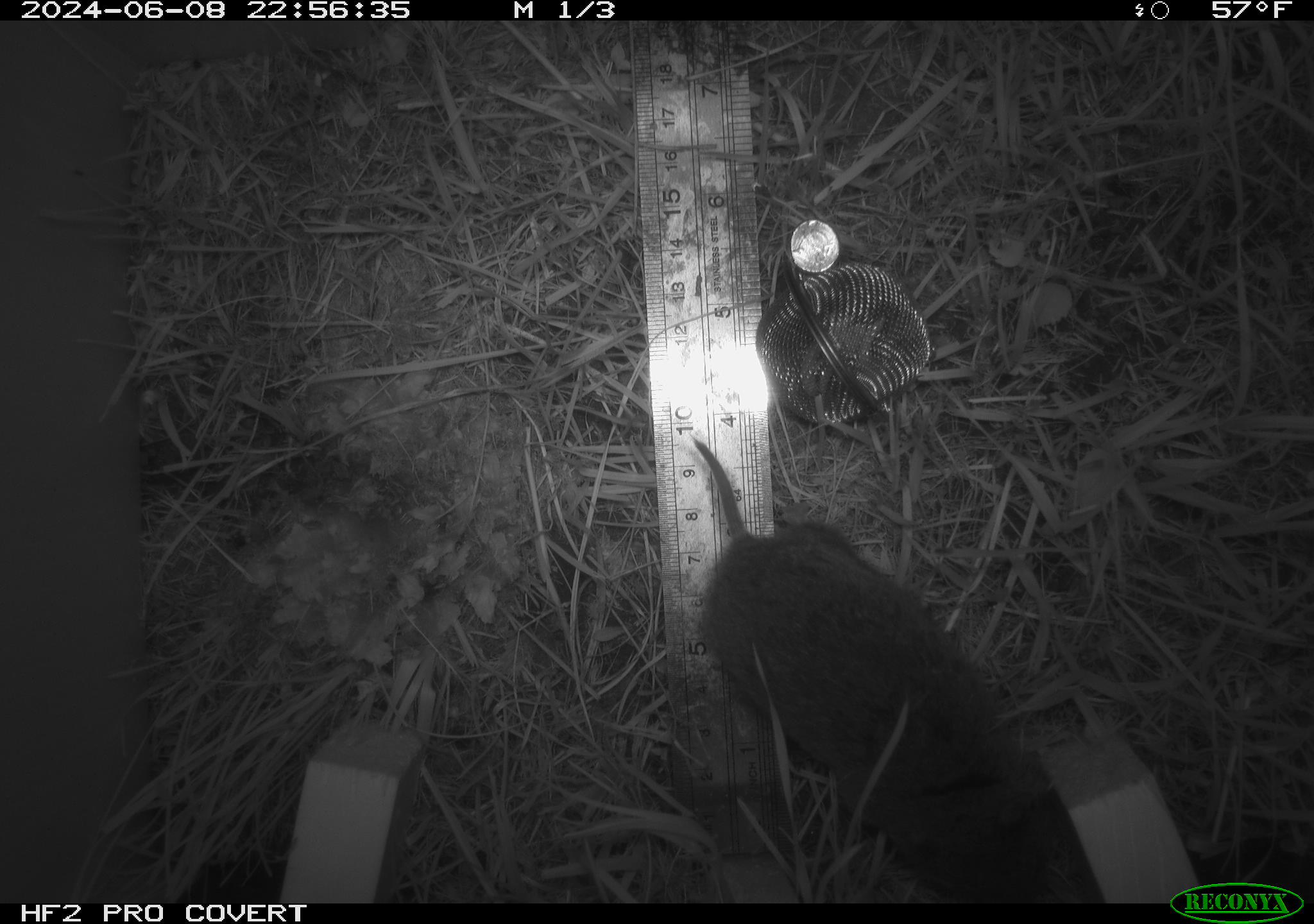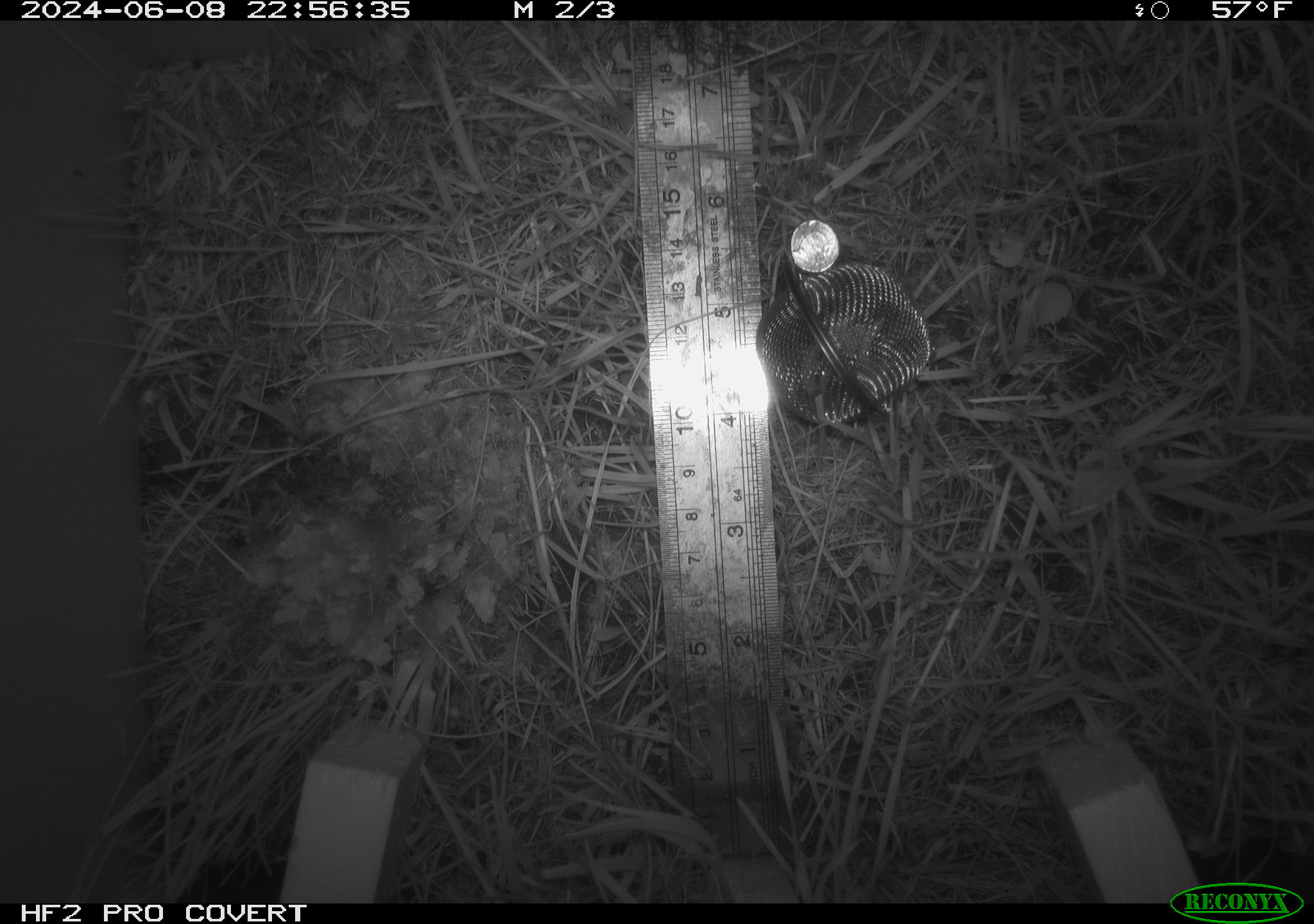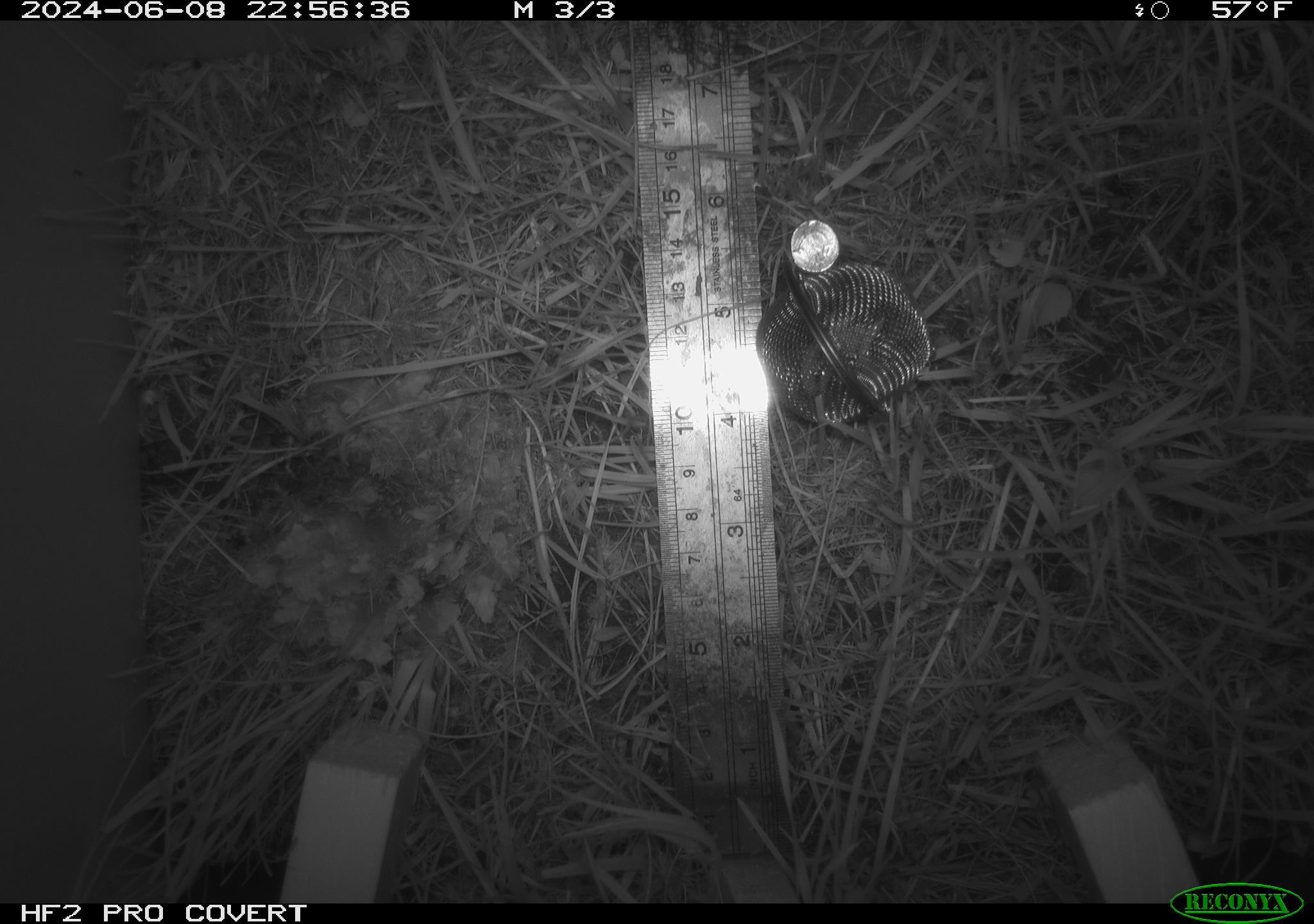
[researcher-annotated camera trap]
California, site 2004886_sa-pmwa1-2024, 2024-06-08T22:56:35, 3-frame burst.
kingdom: Animalia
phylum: Chordata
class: Mammalia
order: Rodentia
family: Cricetidae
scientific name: Arvicolinae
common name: voles, lemmings, and muskrats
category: arvicolinae subfamily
Arvicolinae subfamily (voles, lemmings, and muskrats) (Arvicolinae).